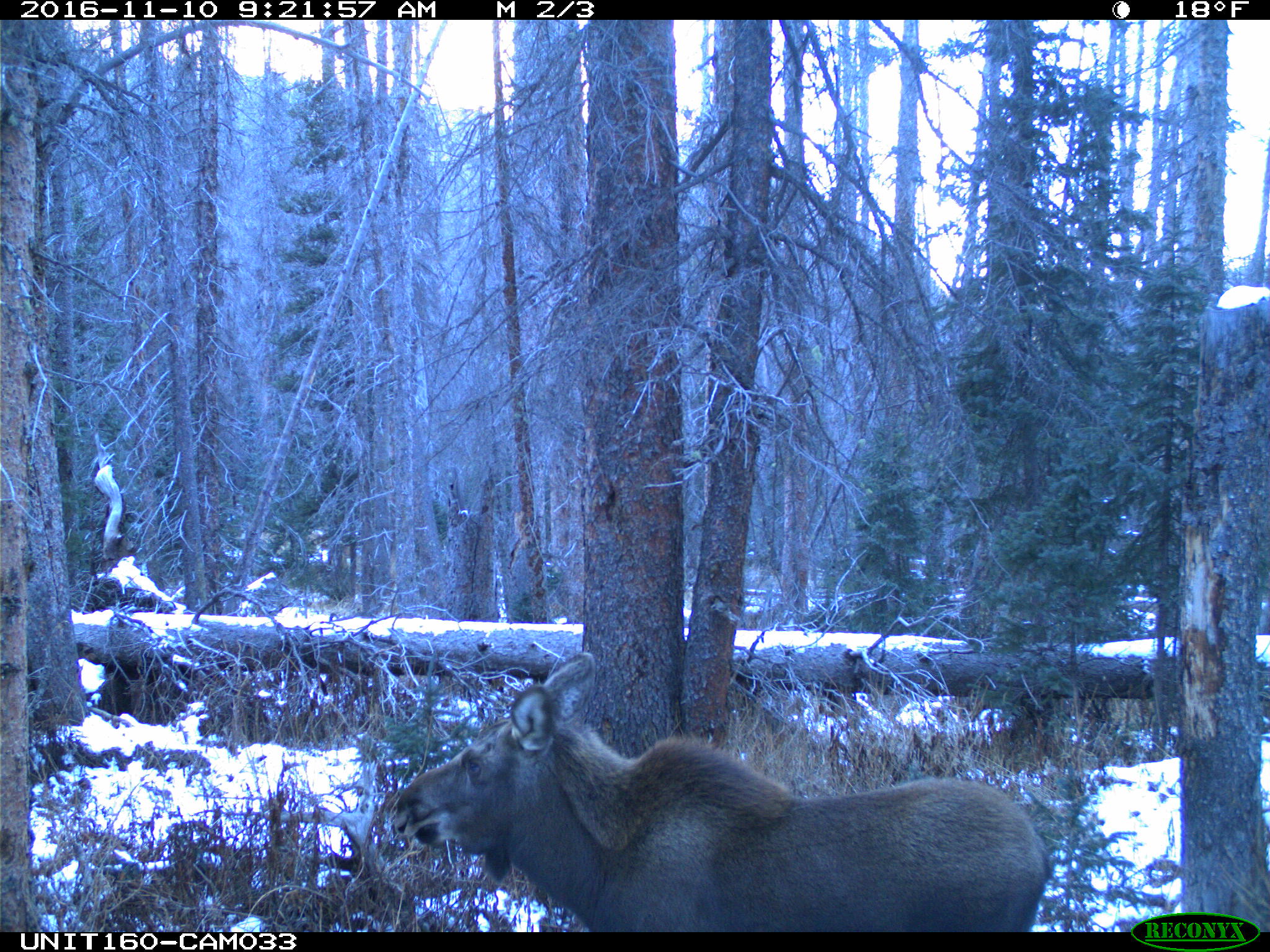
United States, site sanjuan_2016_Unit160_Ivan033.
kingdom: Animalia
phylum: Chordata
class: Mammalia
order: Artiodactyla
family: Cervidae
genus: Alces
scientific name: Alces alces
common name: moose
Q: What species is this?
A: Alces alces (moose).